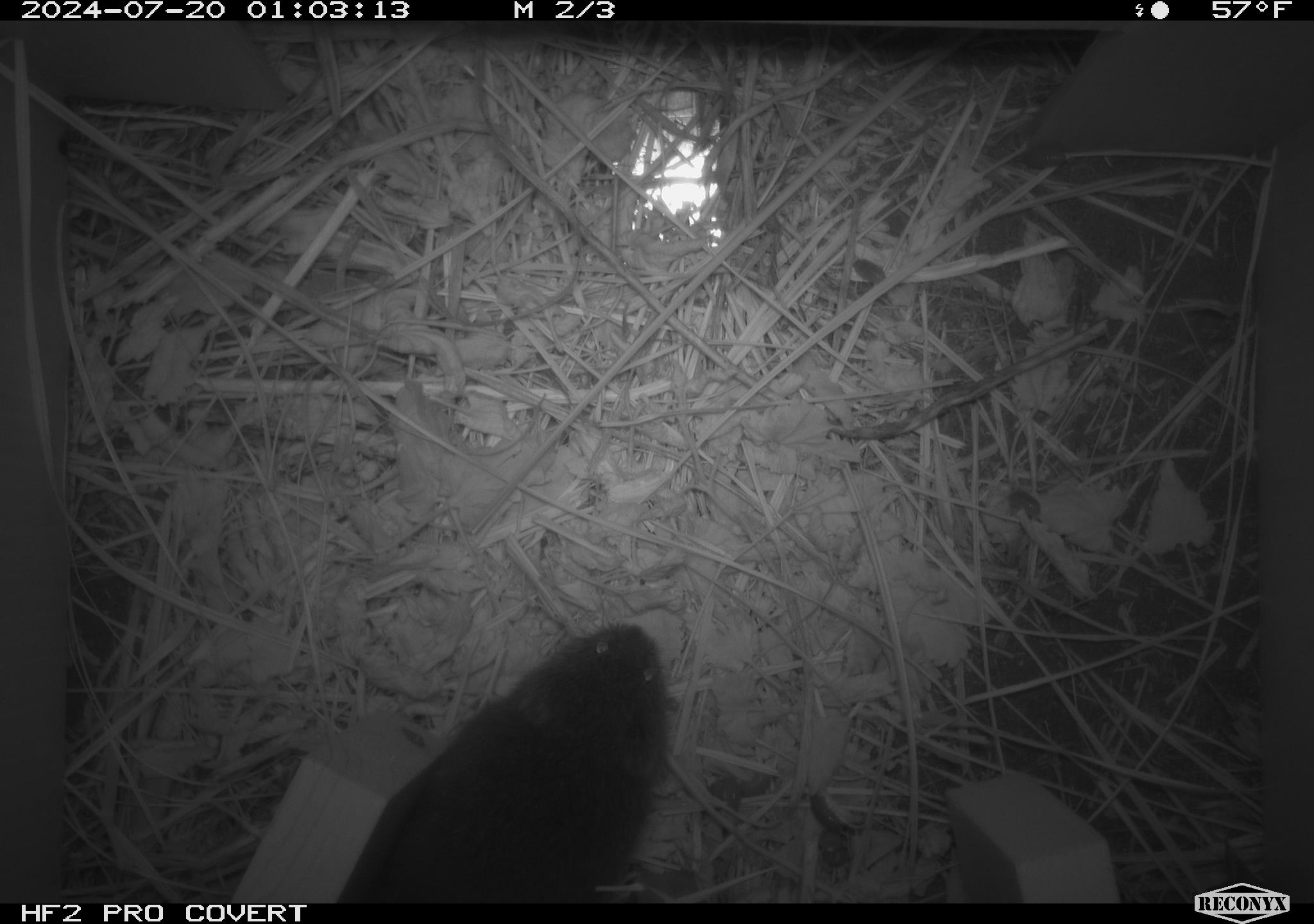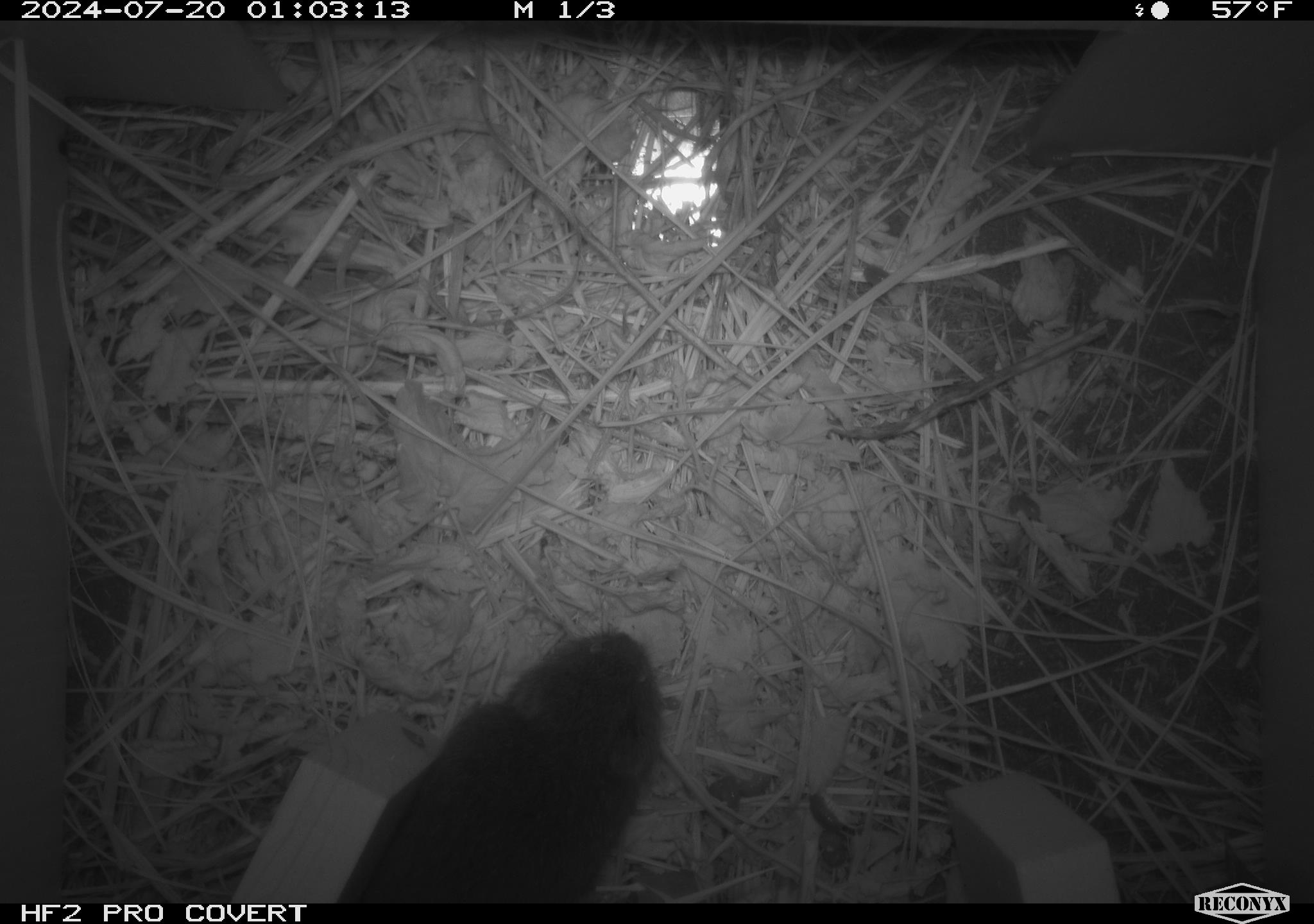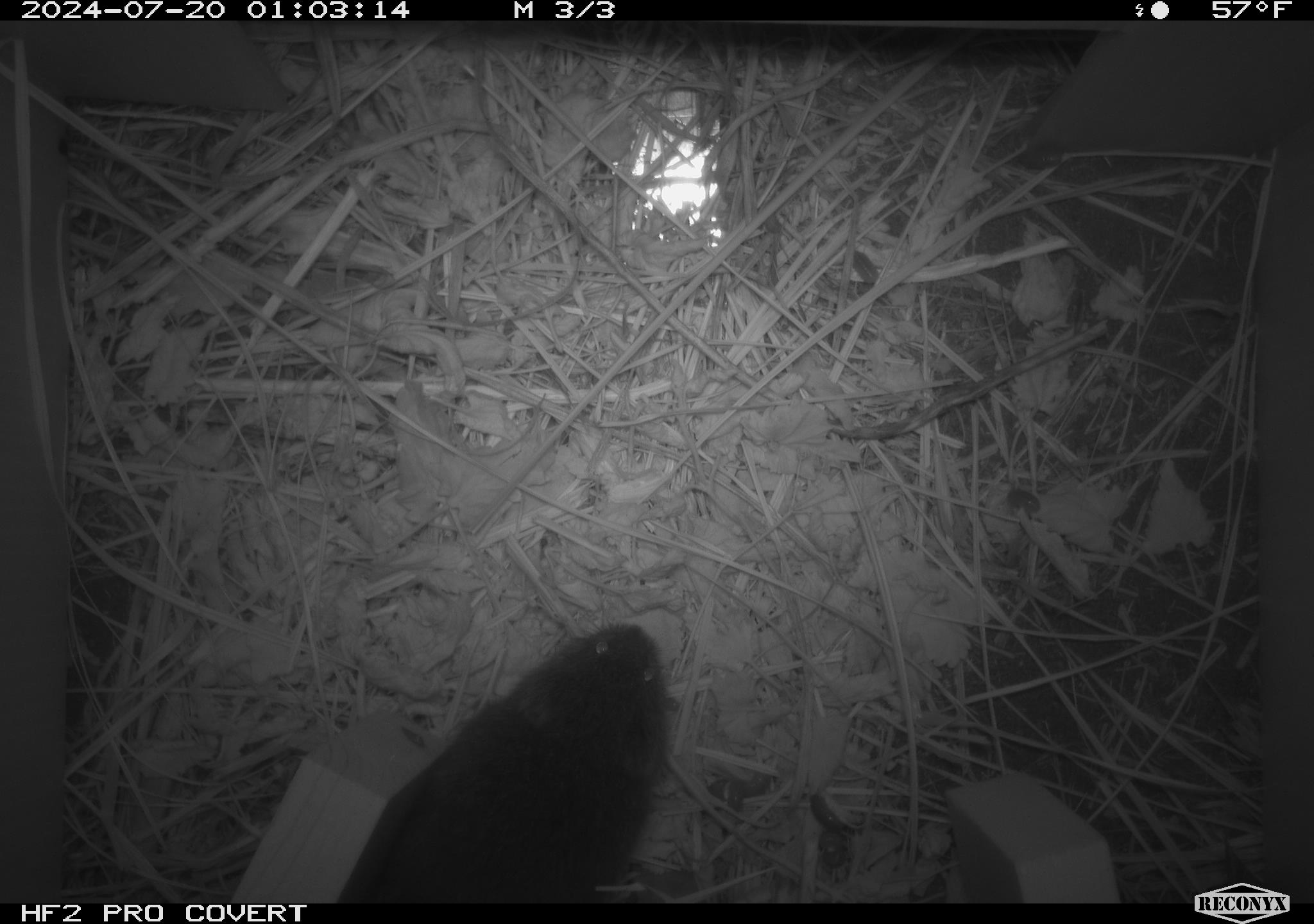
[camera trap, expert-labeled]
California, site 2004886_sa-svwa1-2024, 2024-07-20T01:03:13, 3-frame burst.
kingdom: Animalia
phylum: Chordata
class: Mammalia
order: Rodentia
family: Cricetidae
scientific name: Arvicolinae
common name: voles, lemmings, and muskrats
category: arvicolinae subfamily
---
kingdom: Animalia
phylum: Arthropoda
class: Malacostraca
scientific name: Malacostraca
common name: amphipods, crabs, isopods, krill, lobsters and shrimps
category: malacostracan